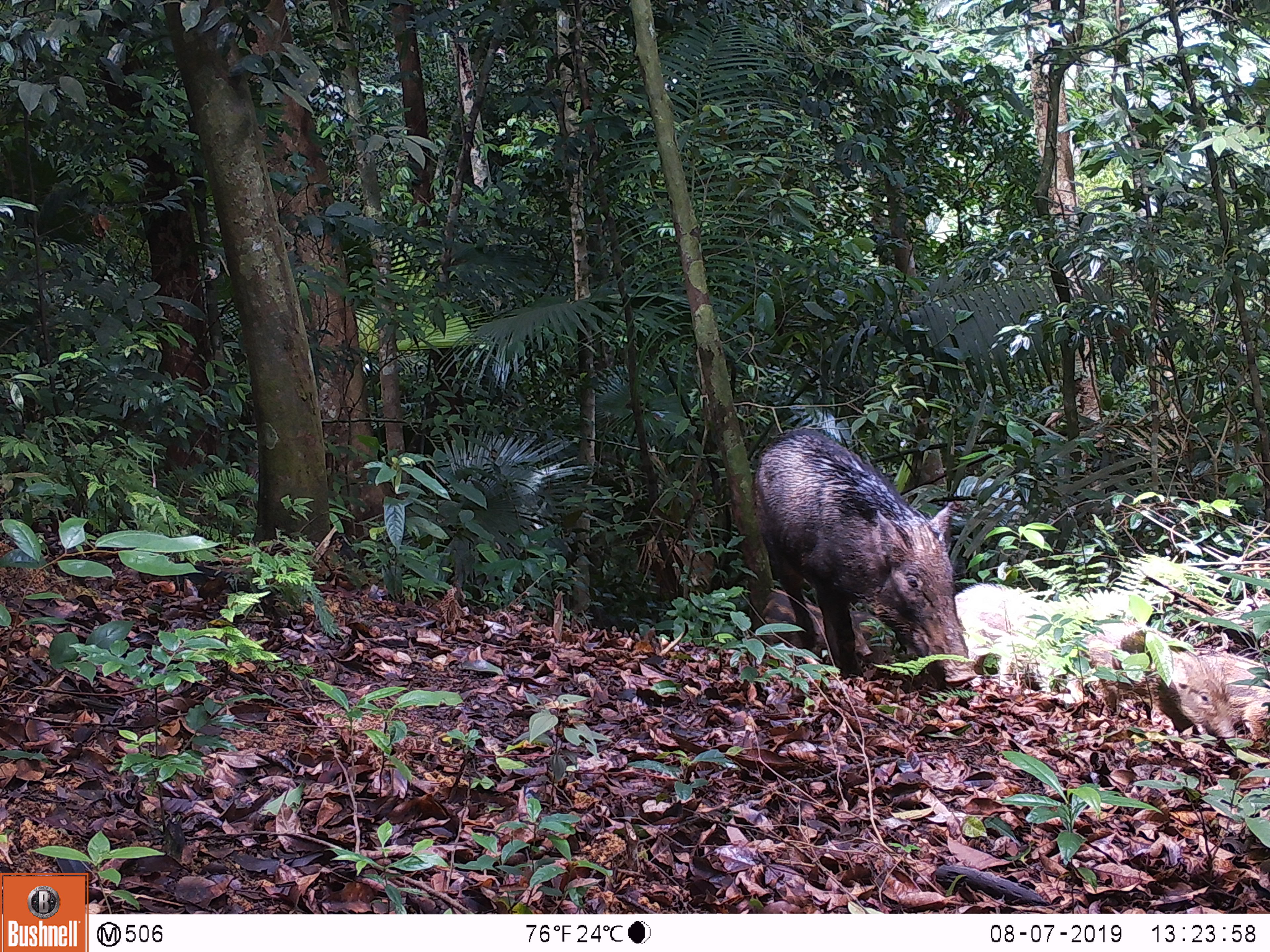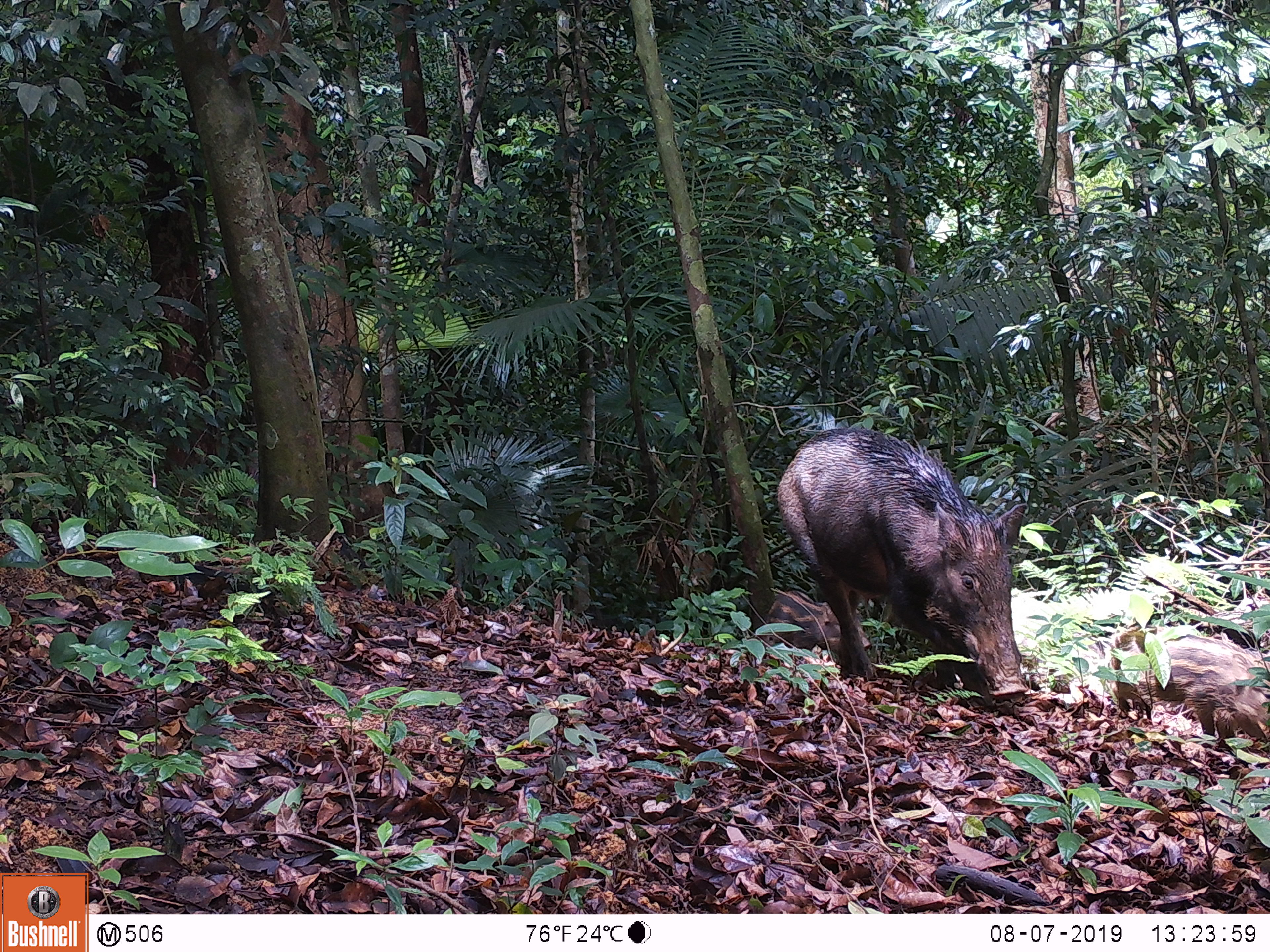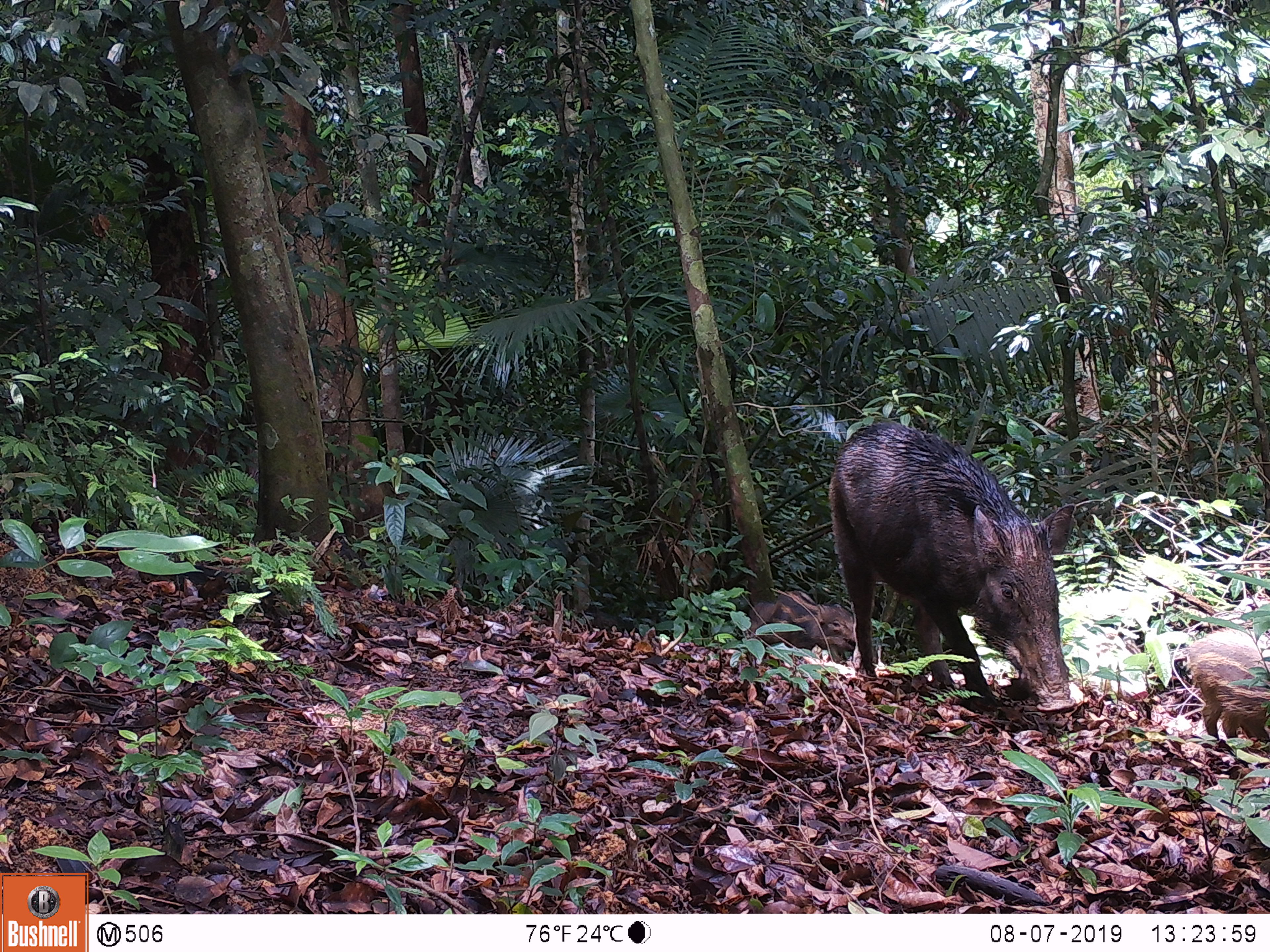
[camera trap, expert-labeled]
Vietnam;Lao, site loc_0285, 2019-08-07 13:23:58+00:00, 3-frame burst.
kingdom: Animalia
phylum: Chordata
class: Mammalia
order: Artiodactyla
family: Suidae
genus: Sus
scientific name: Sus scrofa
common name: eurasian wild pig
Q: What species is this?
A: Eurasian wild pig (Sus scrofa).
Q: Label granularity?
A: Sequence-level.